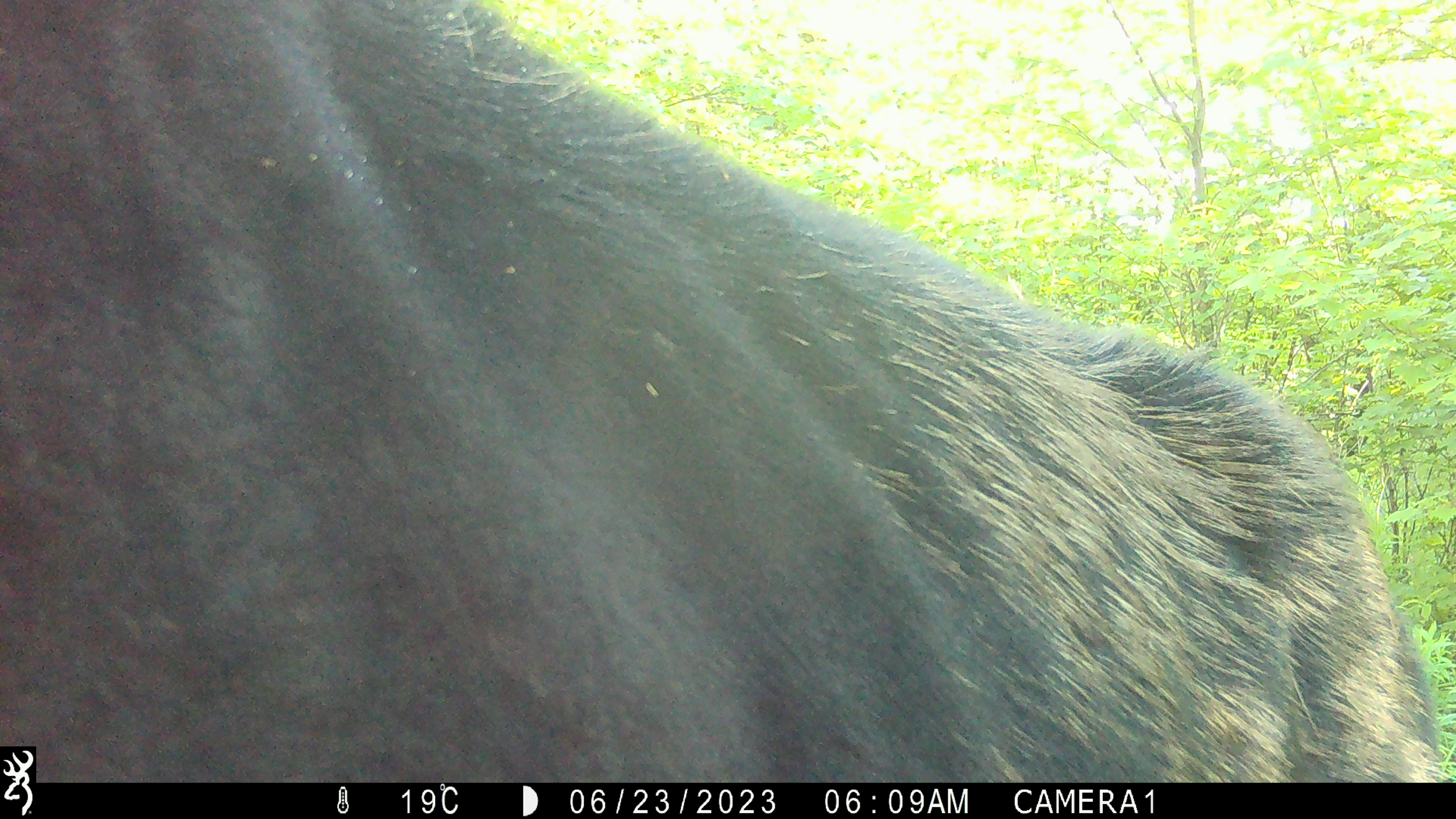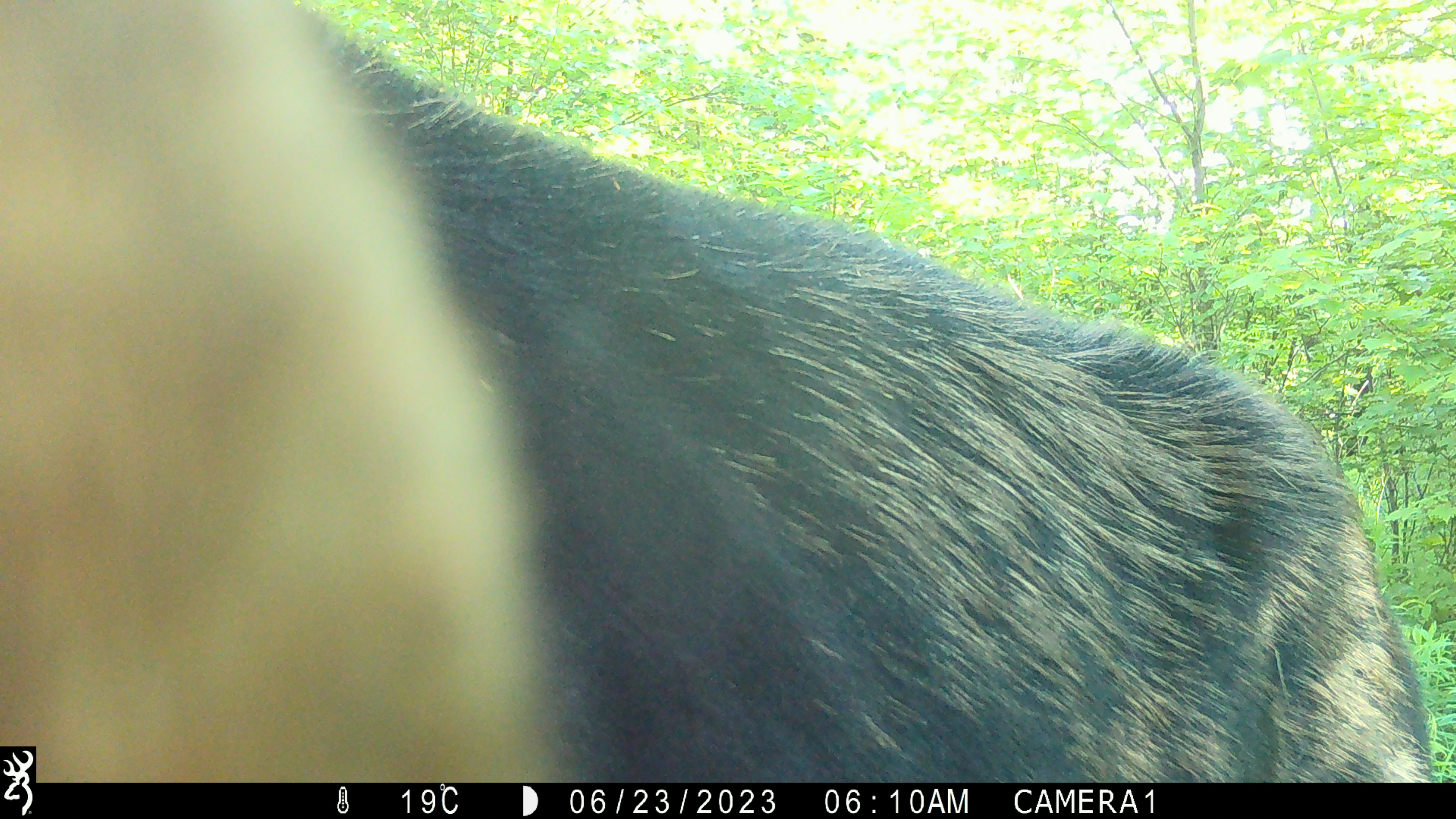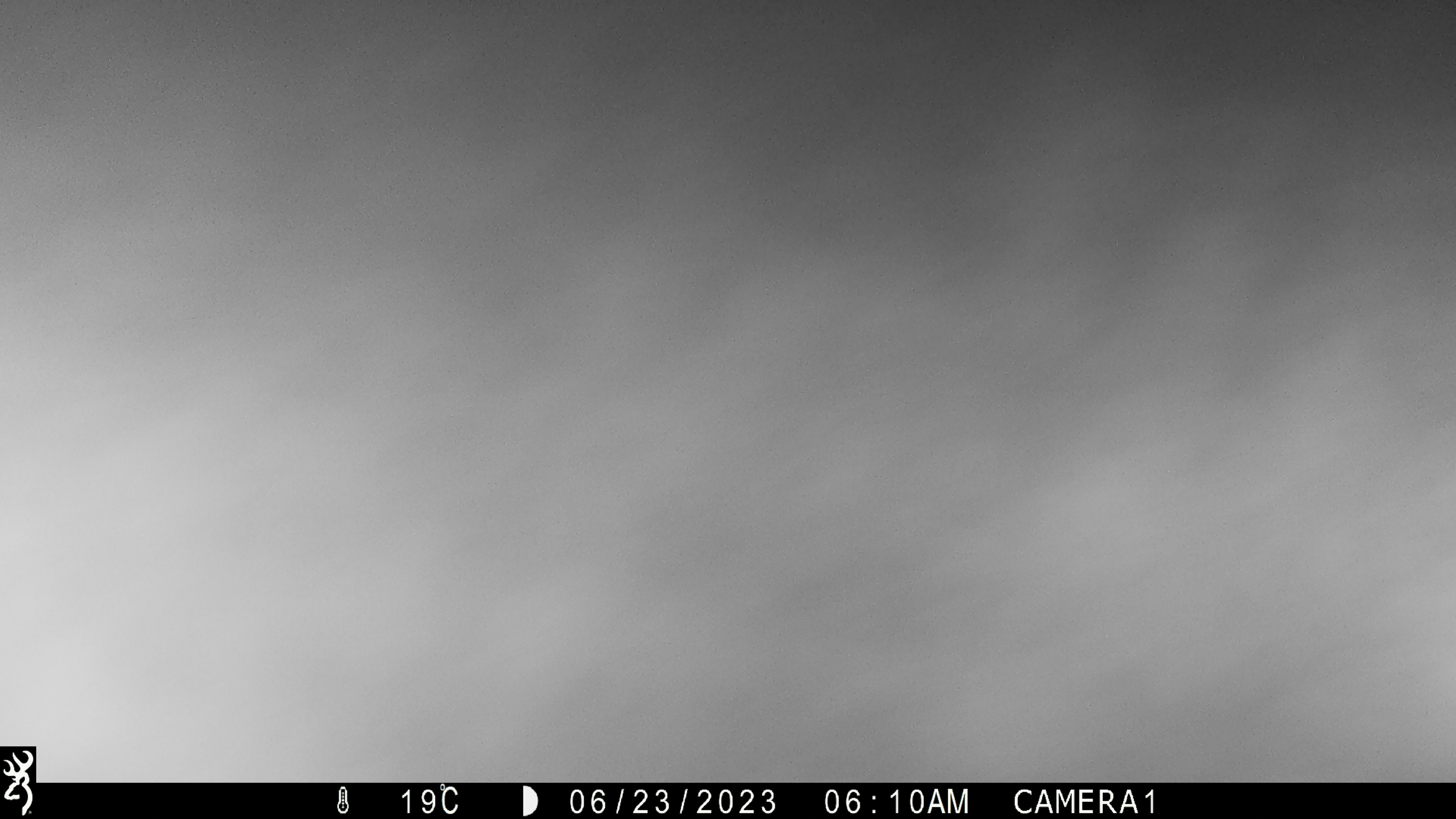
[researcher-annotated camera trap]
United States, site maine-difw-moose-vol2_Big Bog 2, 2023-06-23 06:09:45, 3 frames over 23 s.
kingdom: Animalia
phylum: Chordata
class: Mammalia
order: Artiodactyla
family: Cervidae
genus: Alces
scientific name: Alces alces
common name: moose